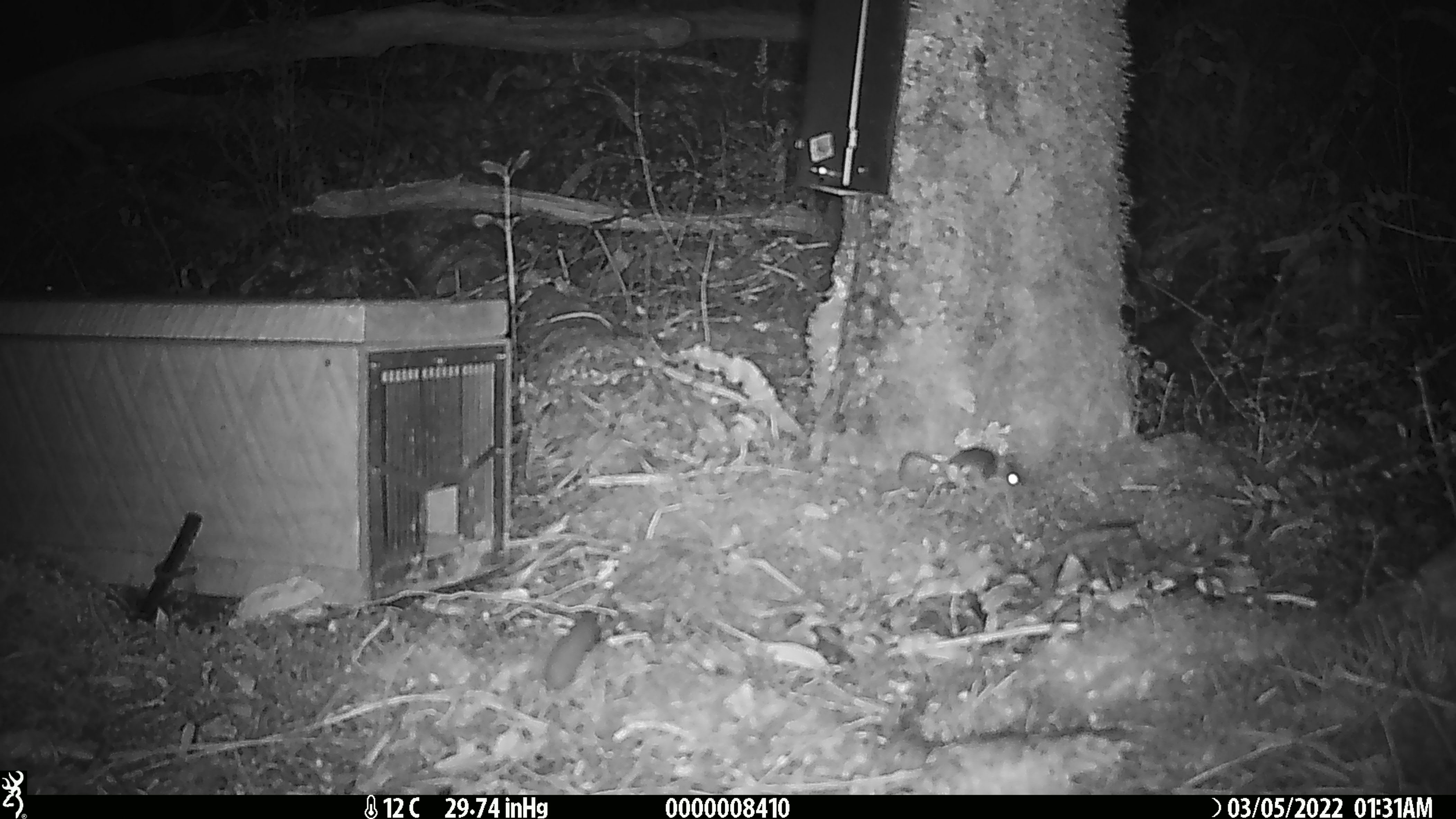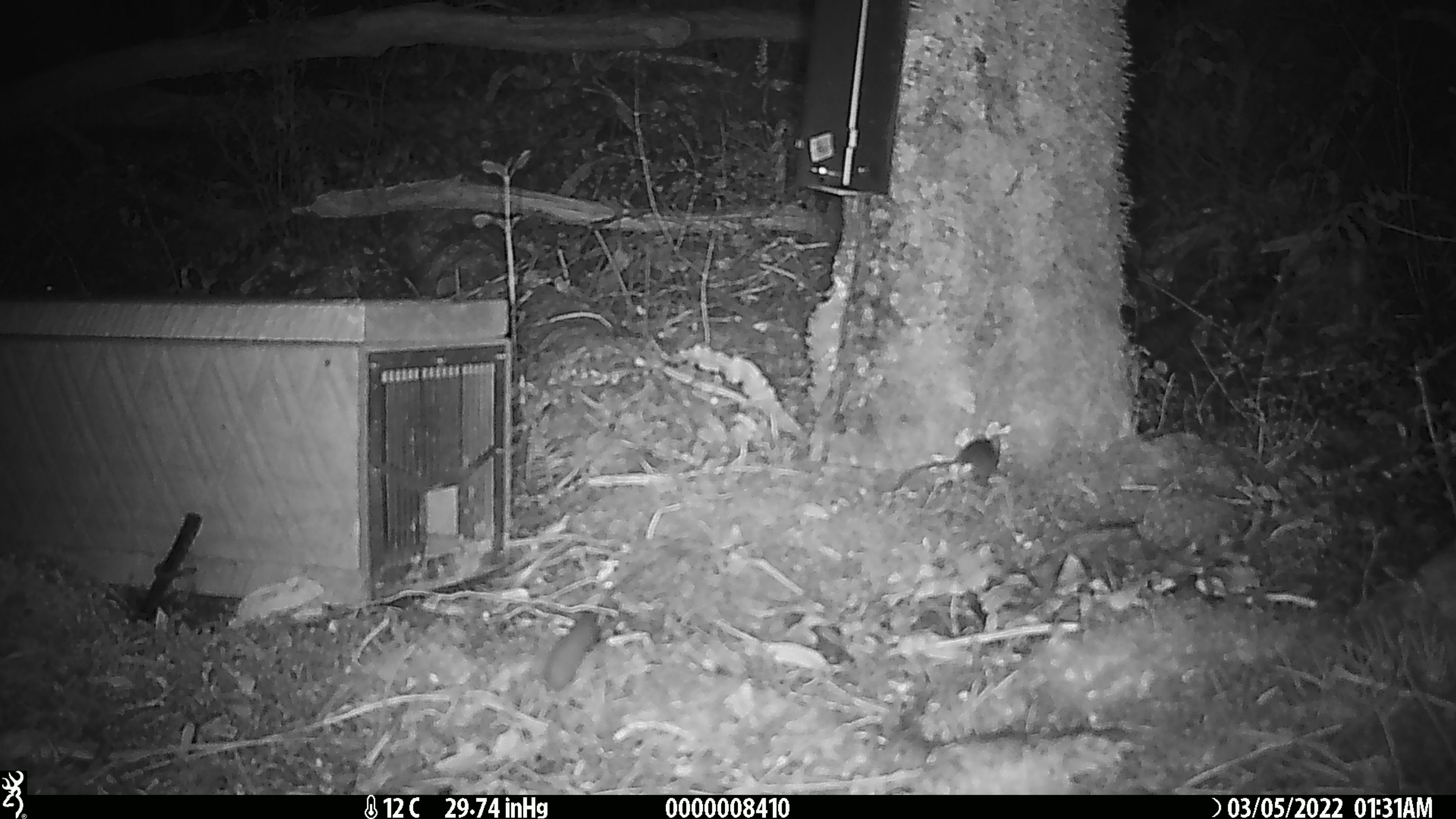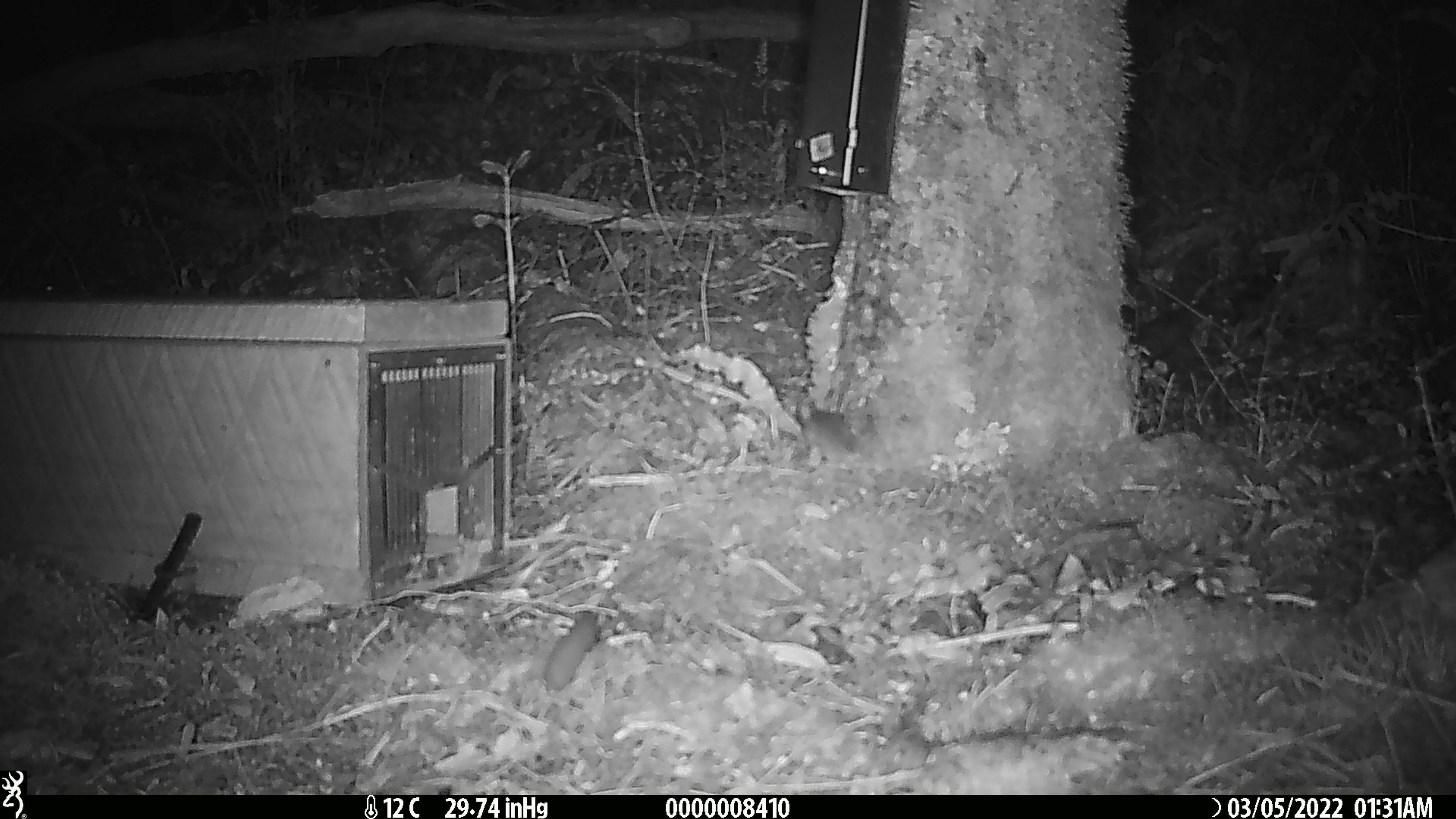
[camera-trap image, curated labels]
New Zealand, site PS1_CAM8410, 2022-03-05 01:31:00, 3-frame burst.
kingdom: Animalia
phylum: Chordata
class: Mammalia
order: Rodentia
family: Muridae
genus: Mus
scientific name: Mus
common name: mouse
Mouse (Mus).